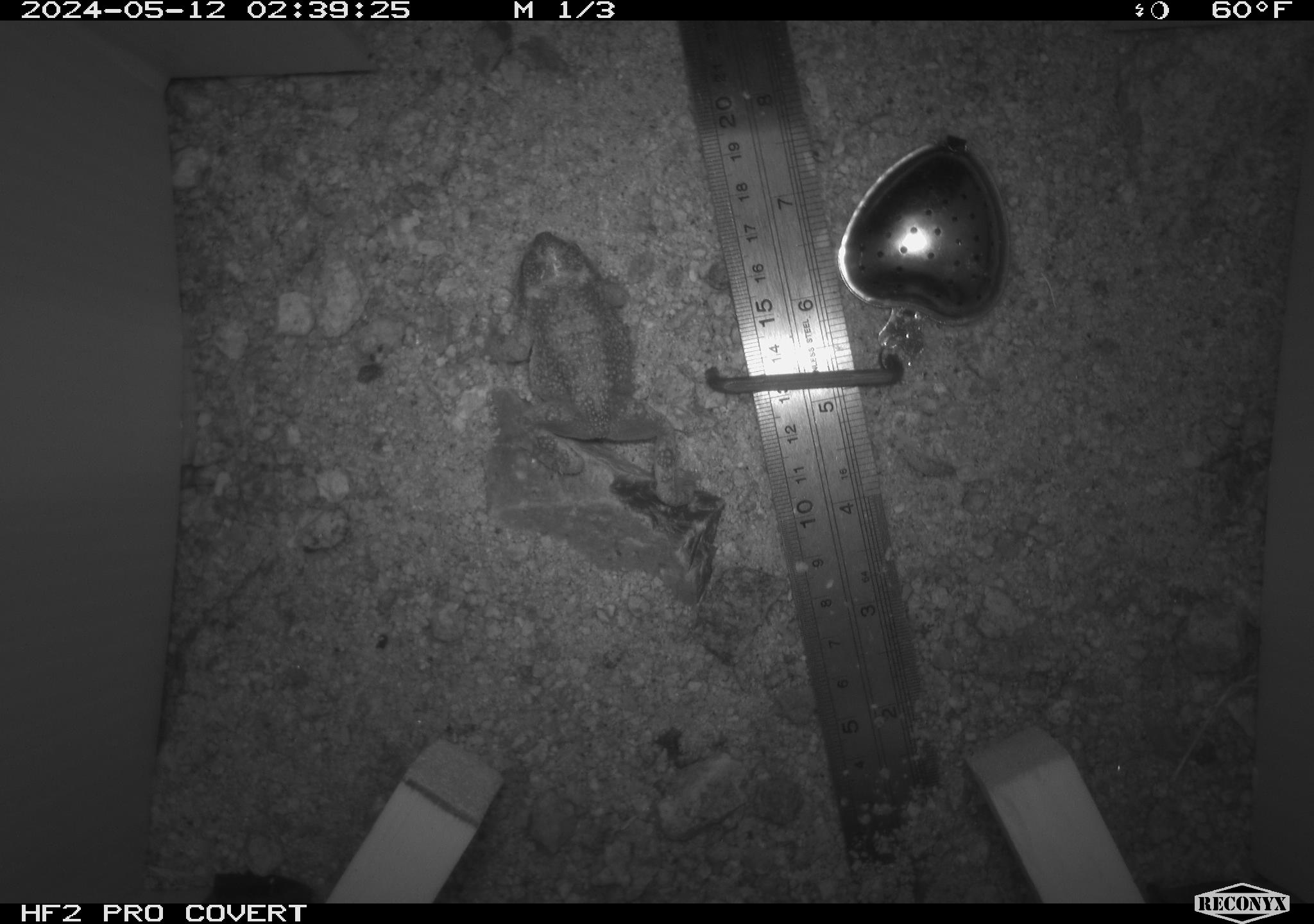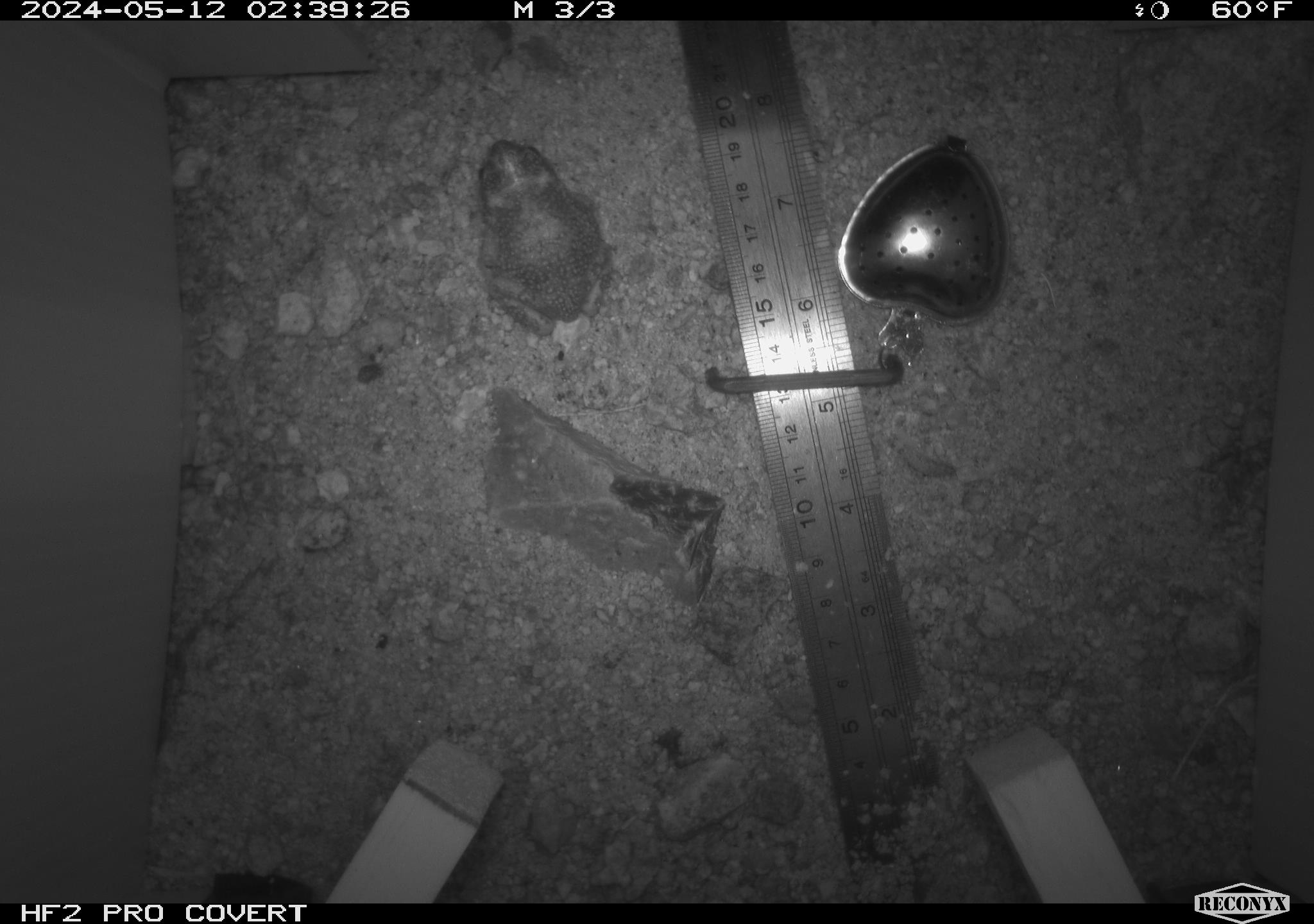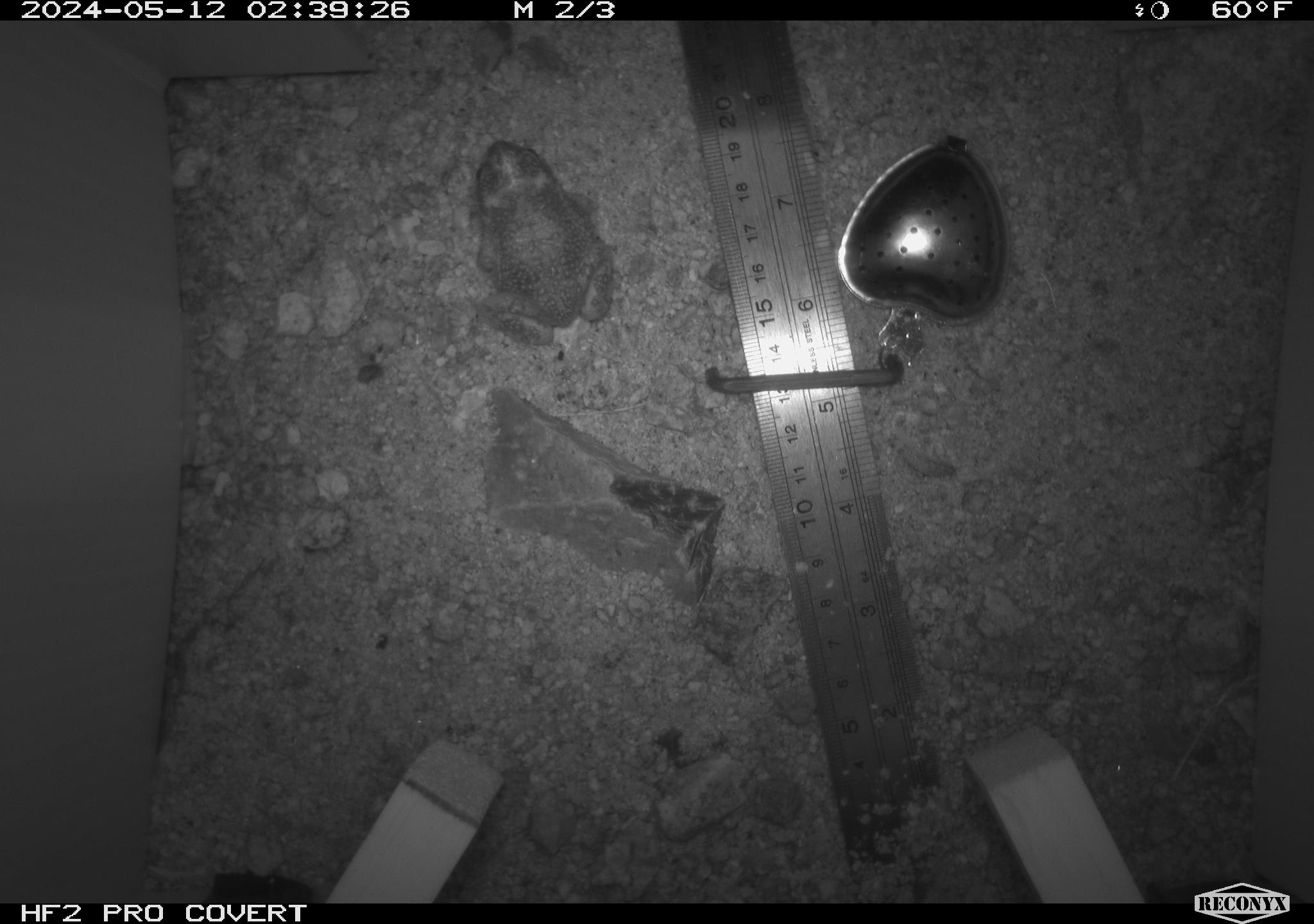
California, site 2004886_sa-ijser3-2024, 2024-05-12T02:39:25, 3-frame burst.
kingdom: Animalia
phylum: Chordata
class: Amphibia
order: Anura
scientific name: Anura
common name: frogs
Frogs (Anura).